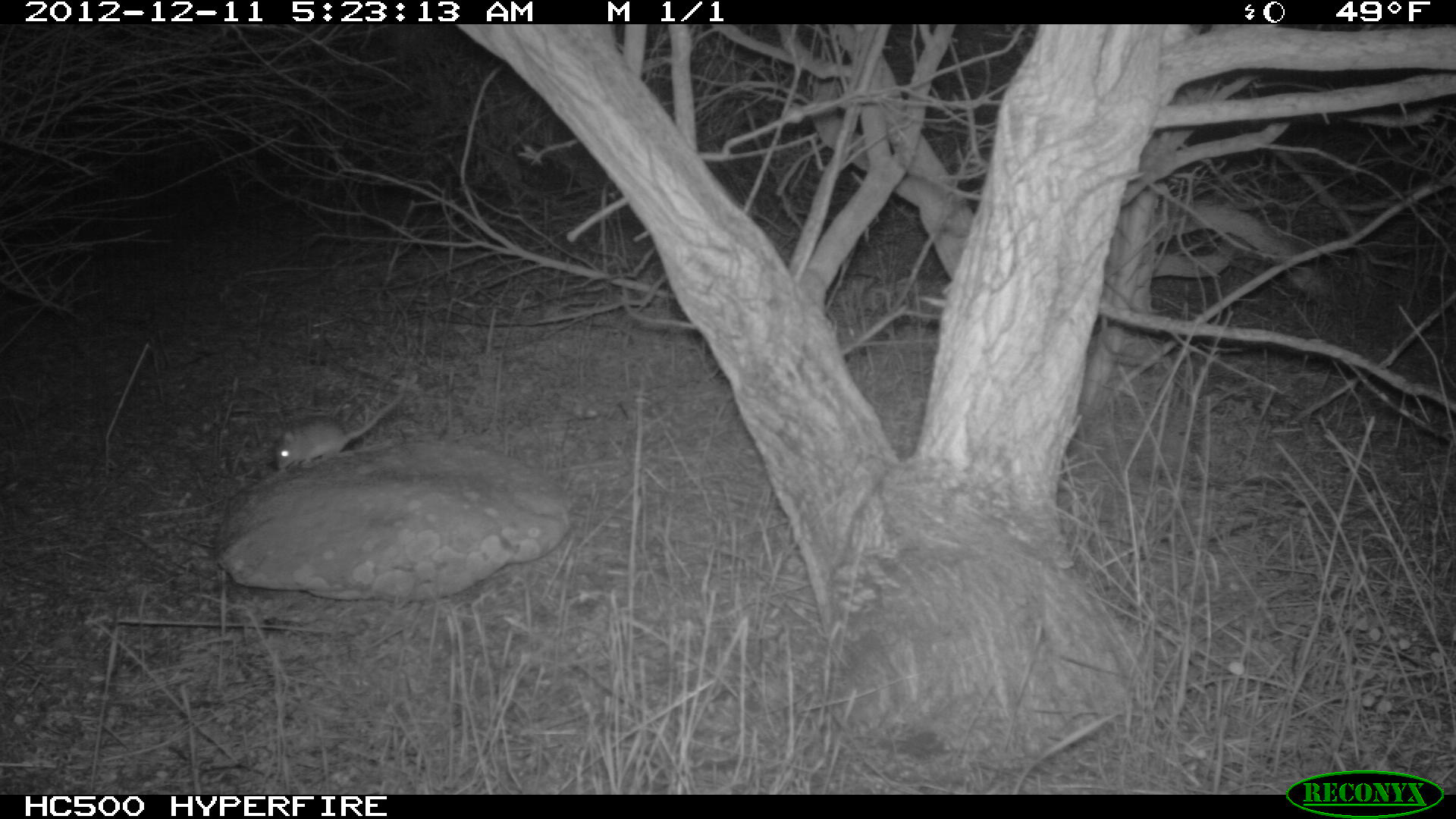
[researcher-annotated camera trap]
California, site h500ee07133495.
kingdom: Animalia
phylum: Chordata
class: Mammalia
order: Rodentia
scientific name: Rodentia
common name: rodent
Rodent (Rodentia).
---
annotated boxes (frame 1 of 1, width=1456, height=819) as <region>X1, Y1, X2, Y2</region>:
rodent: <region>272, 392, 404, 470</region>